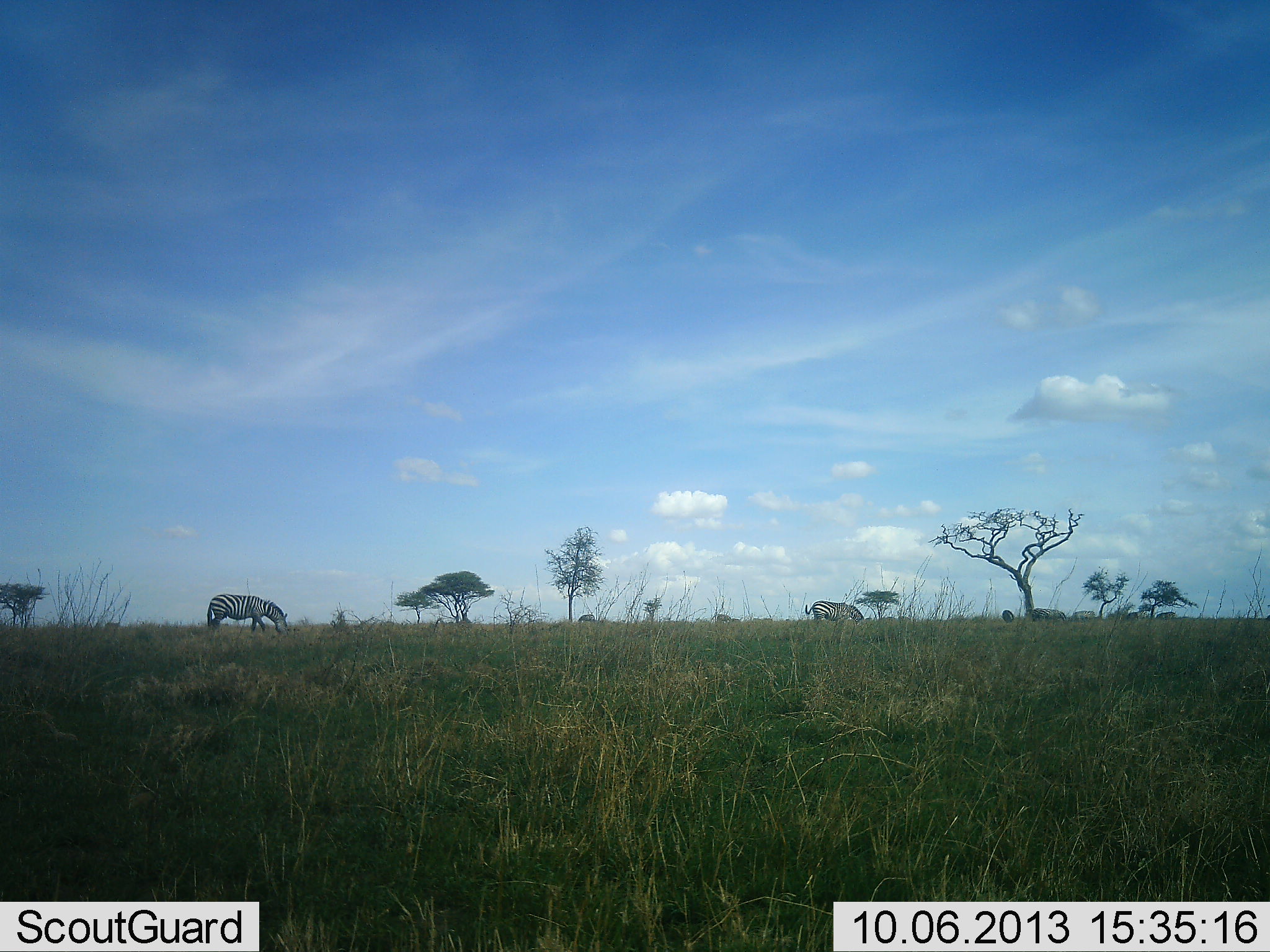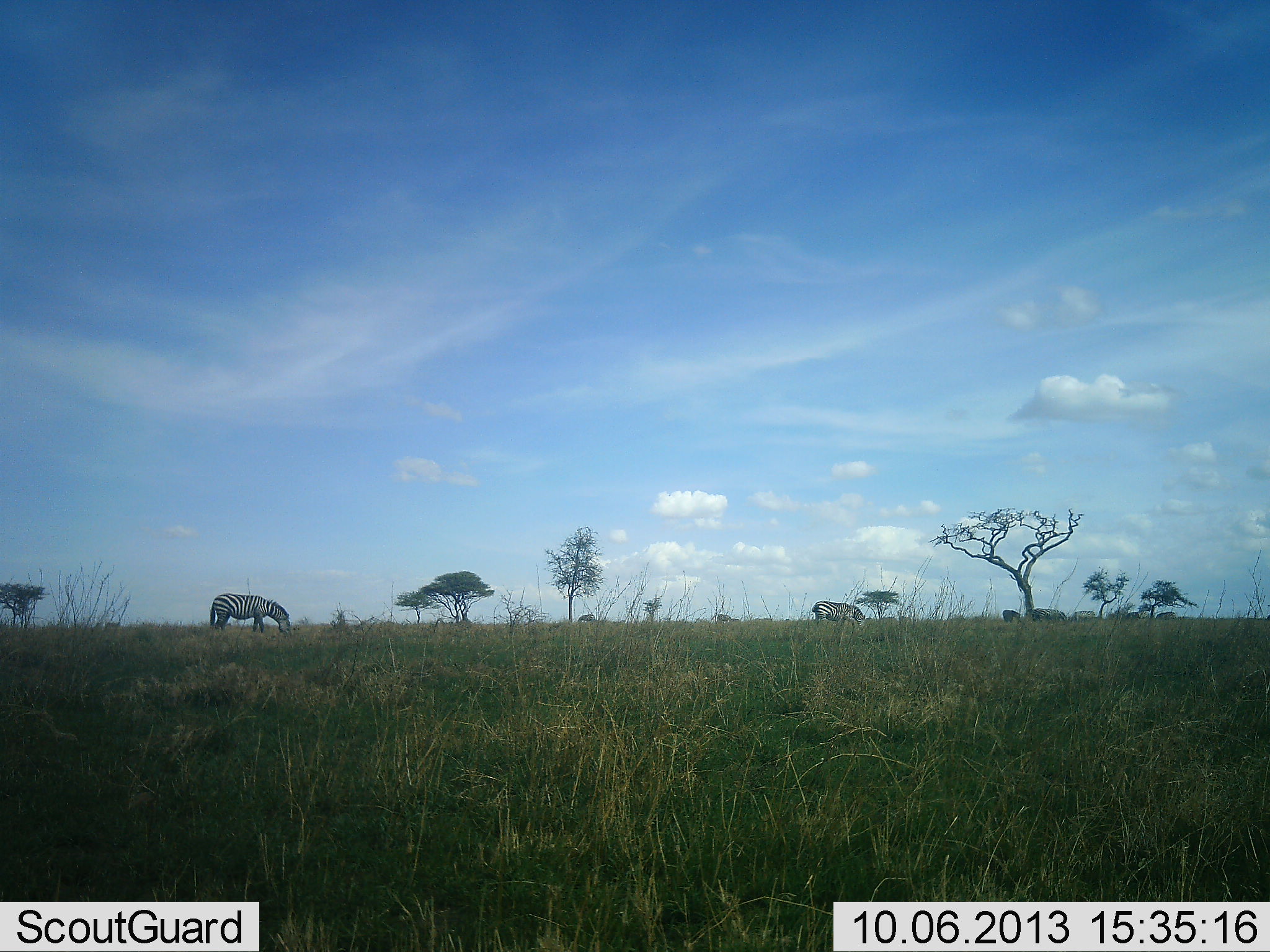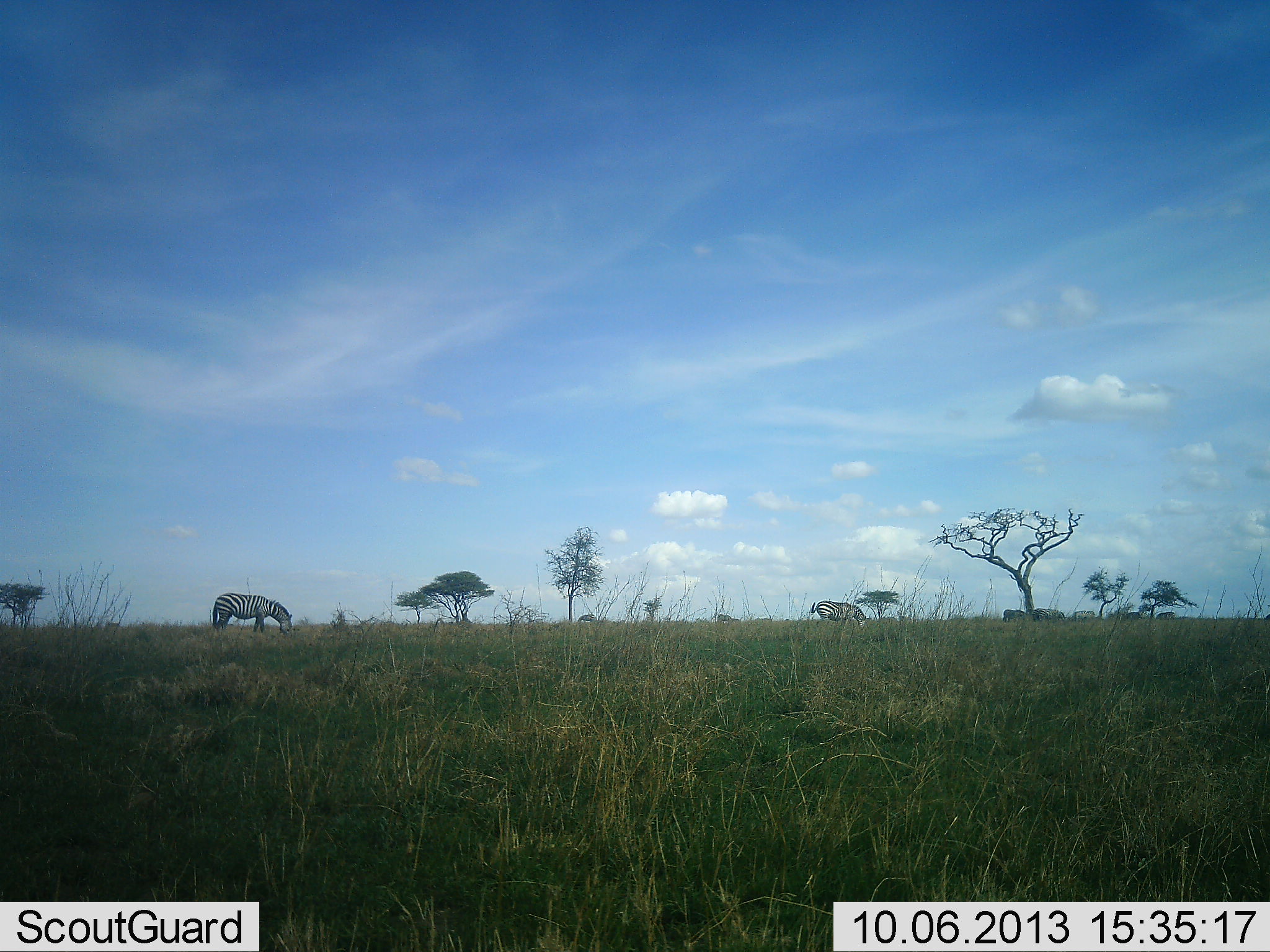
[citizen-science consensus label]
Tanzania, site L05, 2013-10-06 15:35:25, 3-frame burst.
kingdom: Animalia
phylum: Chordata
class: Mammalia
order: Perissodactyla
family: Equidae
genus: Equus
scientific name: Equus quagga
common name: plains zebra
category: zebra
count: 3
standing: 37%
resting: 0%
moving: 32%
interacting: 0%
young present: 0%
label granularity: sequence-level